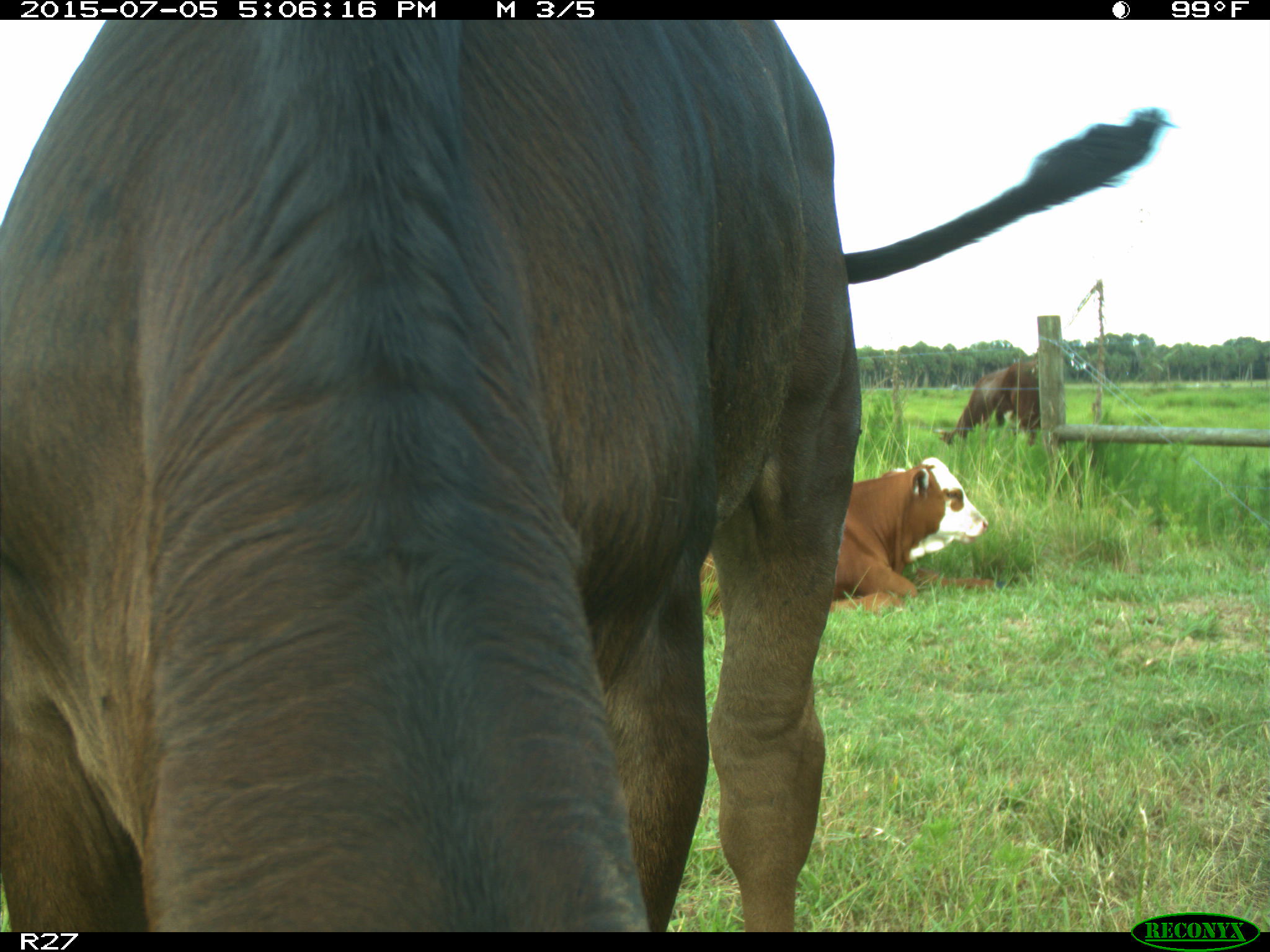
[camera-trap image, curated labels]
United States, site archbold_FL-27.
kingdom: Animalia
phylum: Chordata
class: Mammalia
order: Artiodactyla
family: Bovidae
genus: Bos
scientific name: Bos taurus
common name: domestic cow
Bos taurus (domestic cow).